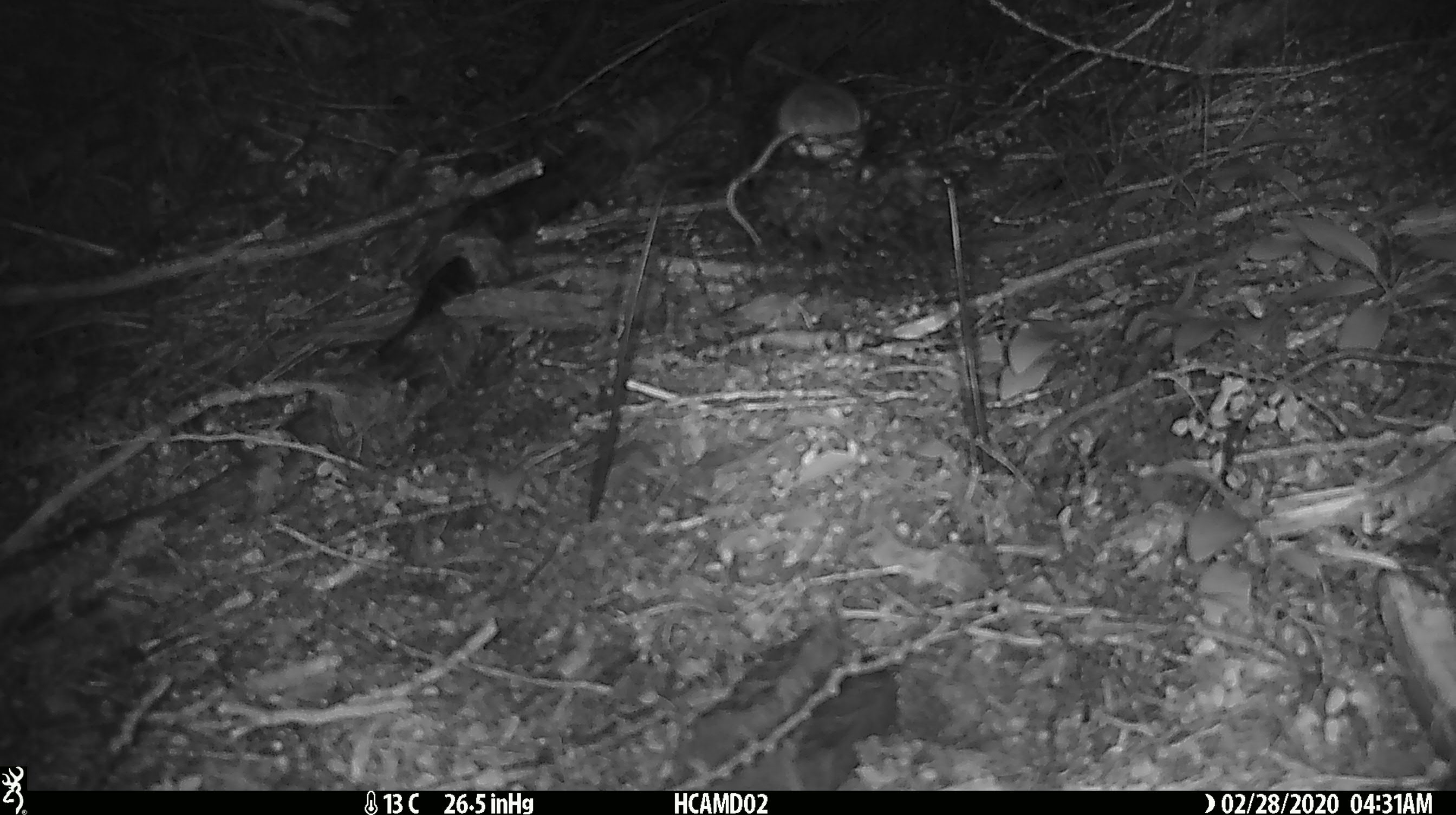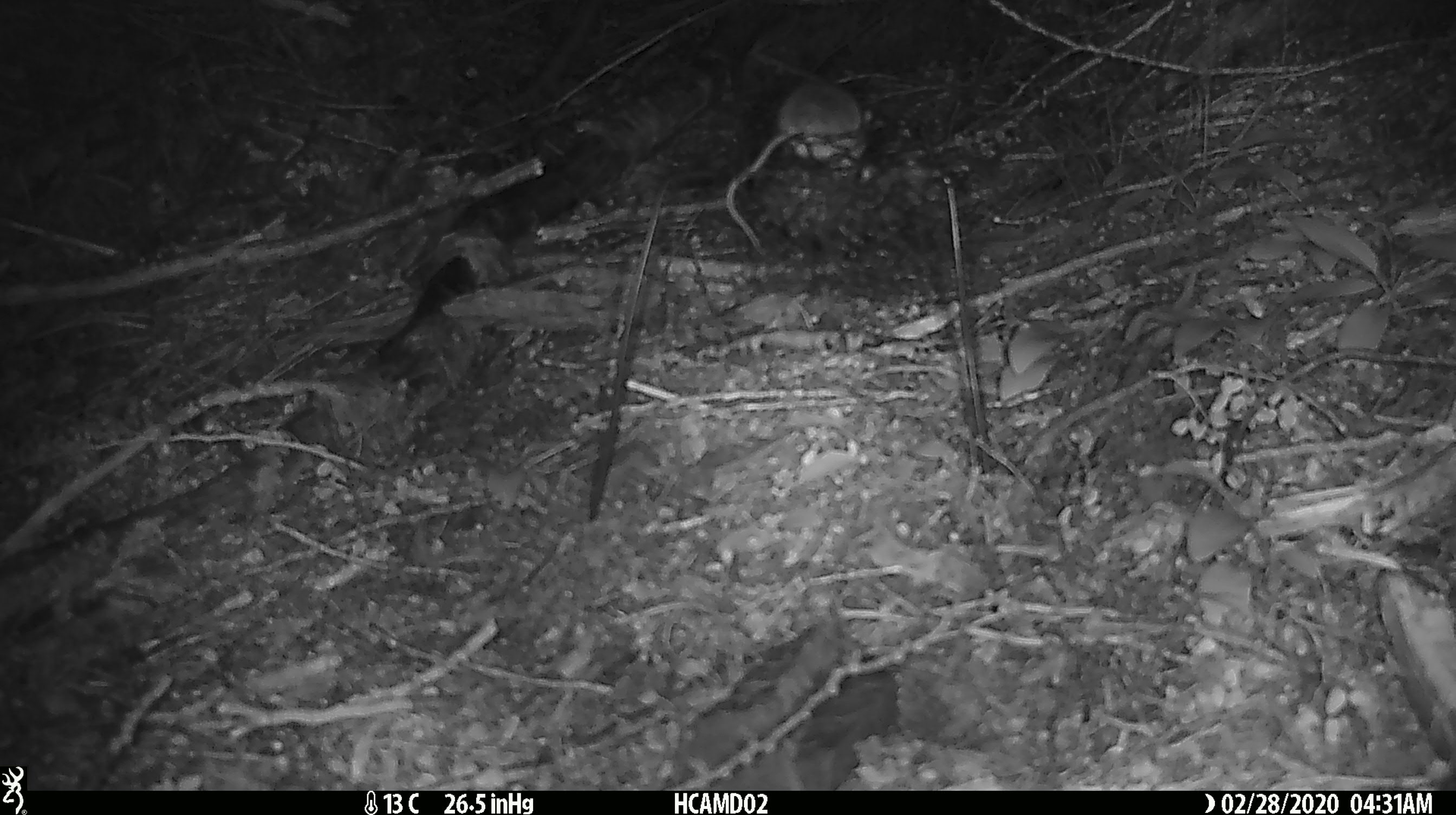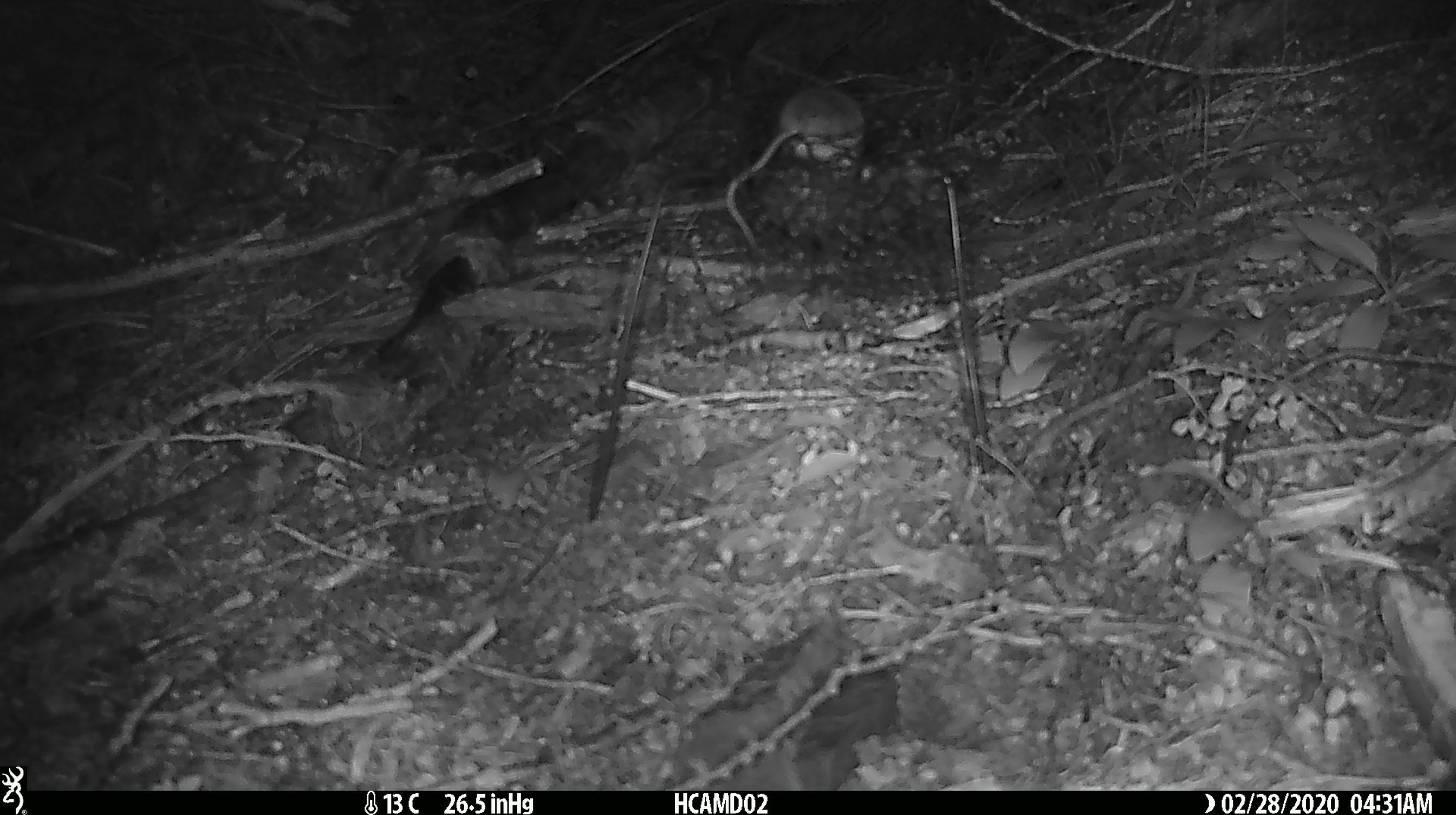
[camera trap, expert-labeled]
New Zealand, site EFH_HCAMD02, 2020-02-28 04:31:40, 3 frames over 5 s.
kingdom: Animalia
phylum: Chordata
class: Mammalia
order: Rodentia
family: Muridae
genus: Mus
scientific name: Mus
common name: mouse